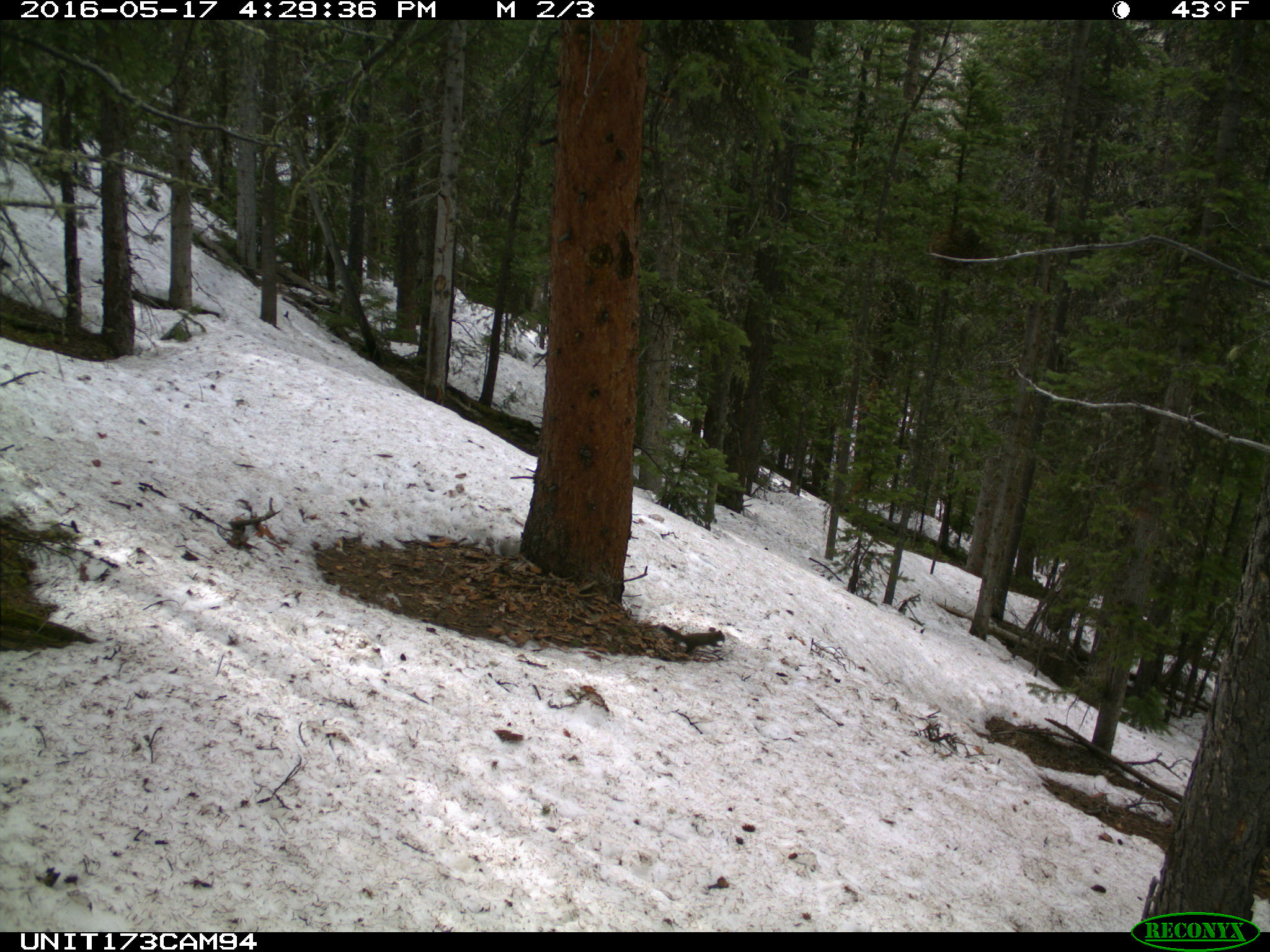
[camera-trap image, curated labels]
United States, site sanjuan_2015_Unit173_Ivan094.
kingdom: Animalia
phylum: Chordata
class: Mammalia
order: Rodentia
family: Sciuridae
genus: Tamiasciurus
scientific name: Tamiasciurus hudsonicus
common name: american red squirrel